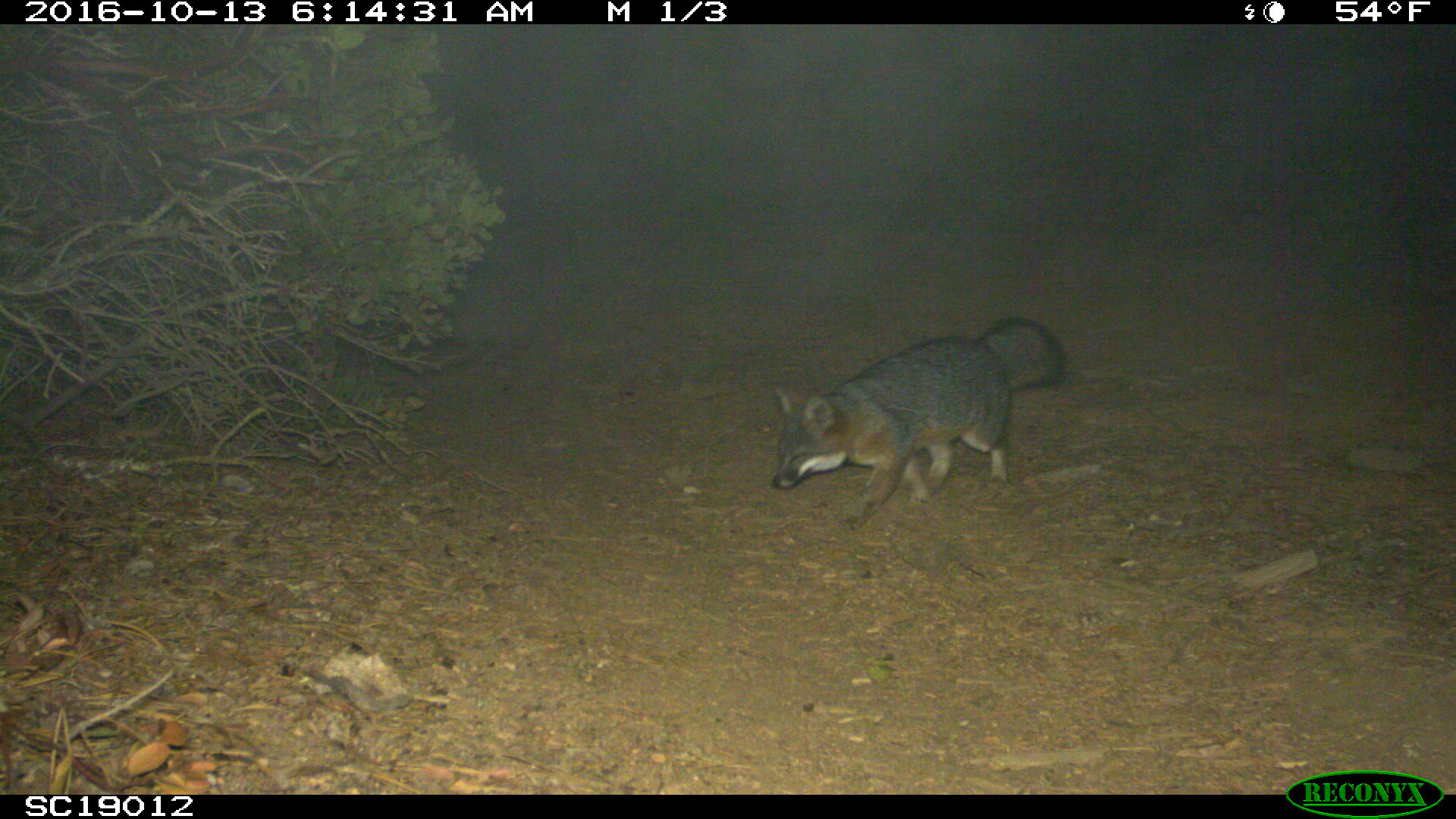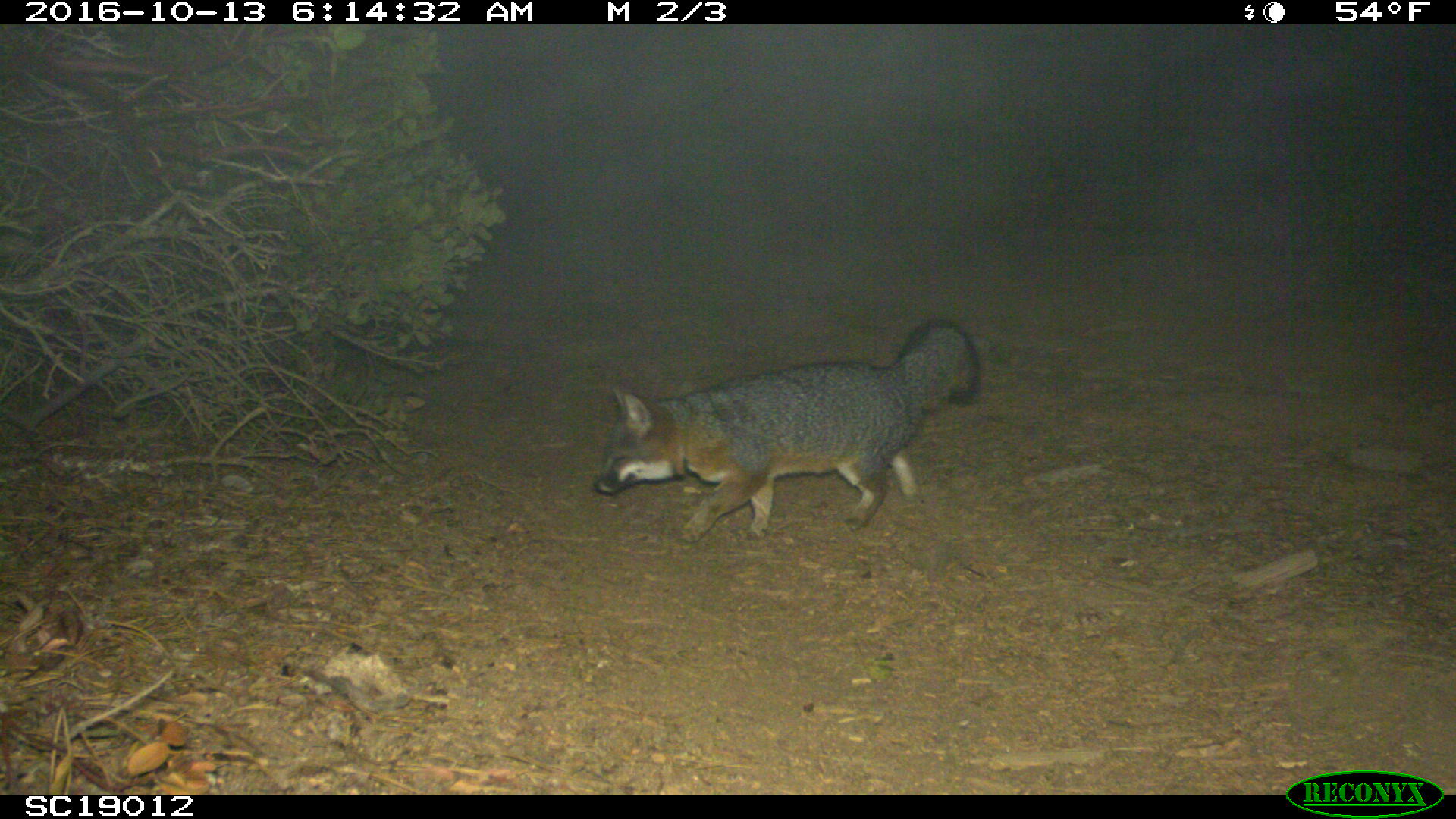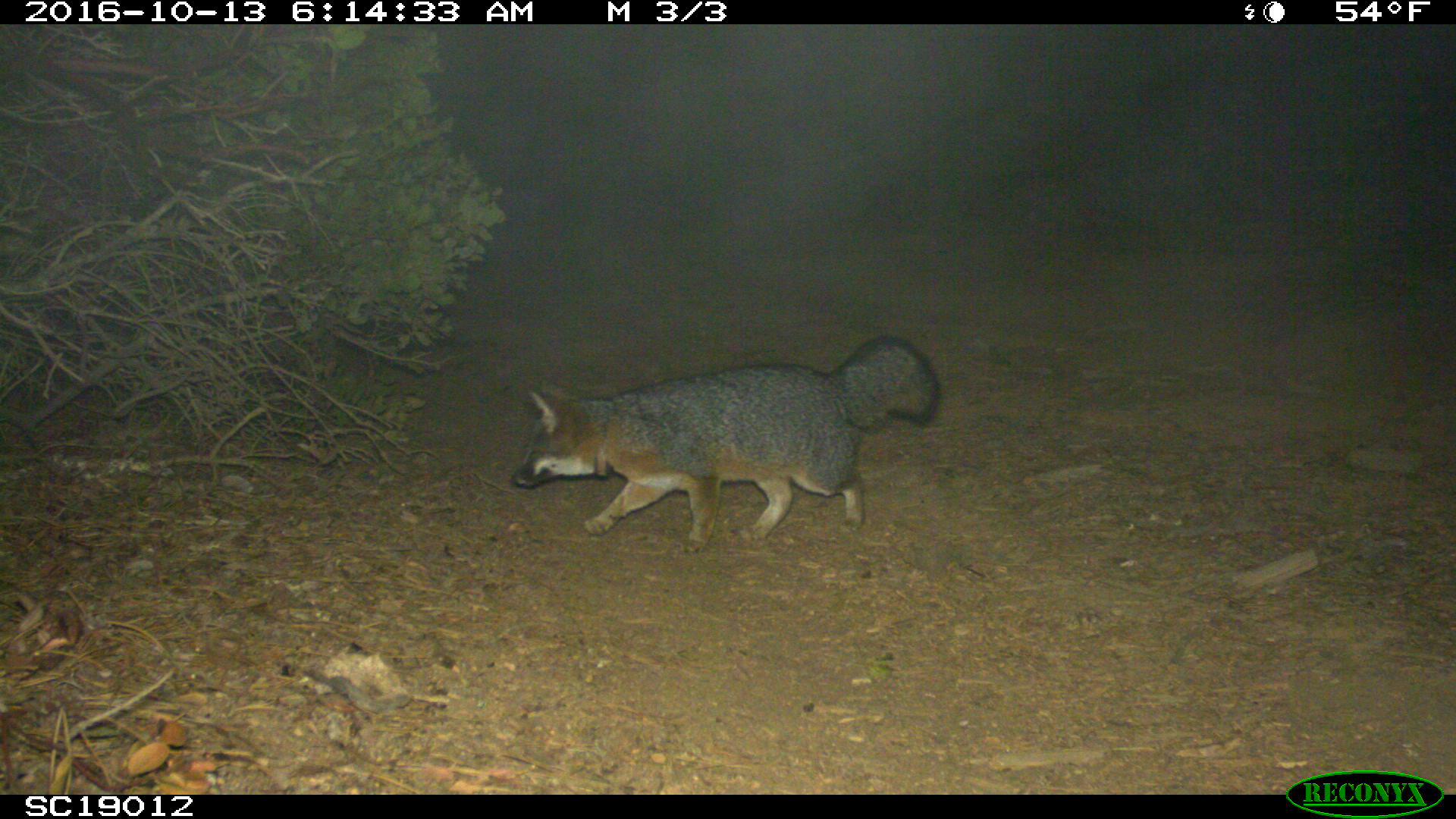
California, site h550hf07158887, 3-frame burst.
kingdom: Animalia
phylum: Chordata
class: Mammalia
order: Carnivora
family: Canidae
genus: Urocyon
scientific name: Urocyon littoralis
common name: island fox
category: fox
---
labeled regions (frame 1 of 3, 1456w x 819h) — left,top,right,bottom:
fox: 768,316,1069,532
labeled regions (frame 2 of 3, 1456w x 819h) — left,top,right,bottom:
fox: 591,312,977,541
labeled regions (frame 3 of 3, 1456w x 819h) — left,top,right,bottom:
fox: 509,332,940,554